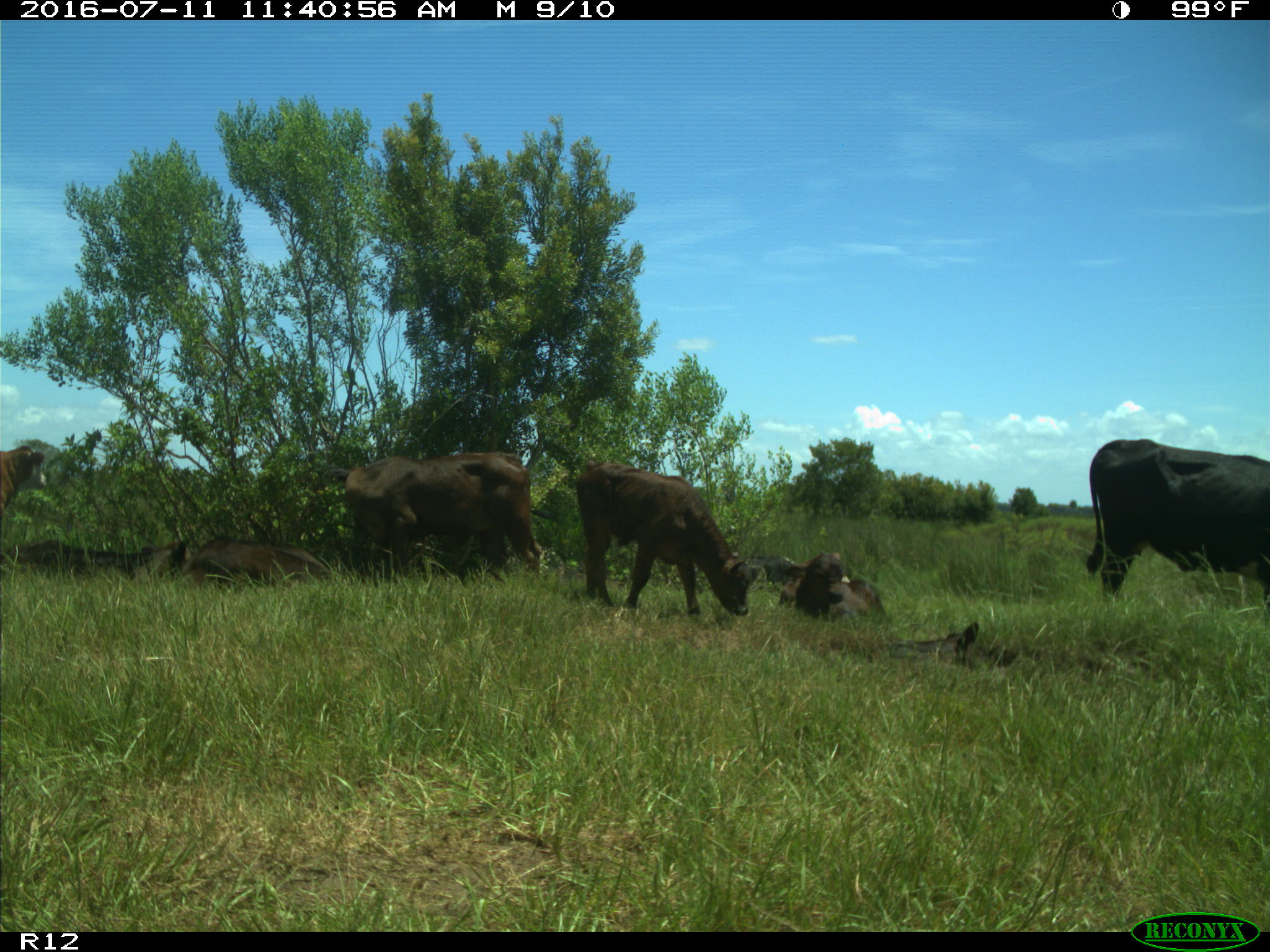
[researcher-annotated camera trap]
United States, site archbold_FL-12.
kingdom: Animalia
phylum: Chordata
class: Mammalia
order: Artiodactyla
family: Bovidae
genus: Bos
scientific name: Bos taurus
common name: domestic cow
Bos taurus (domestic cow).